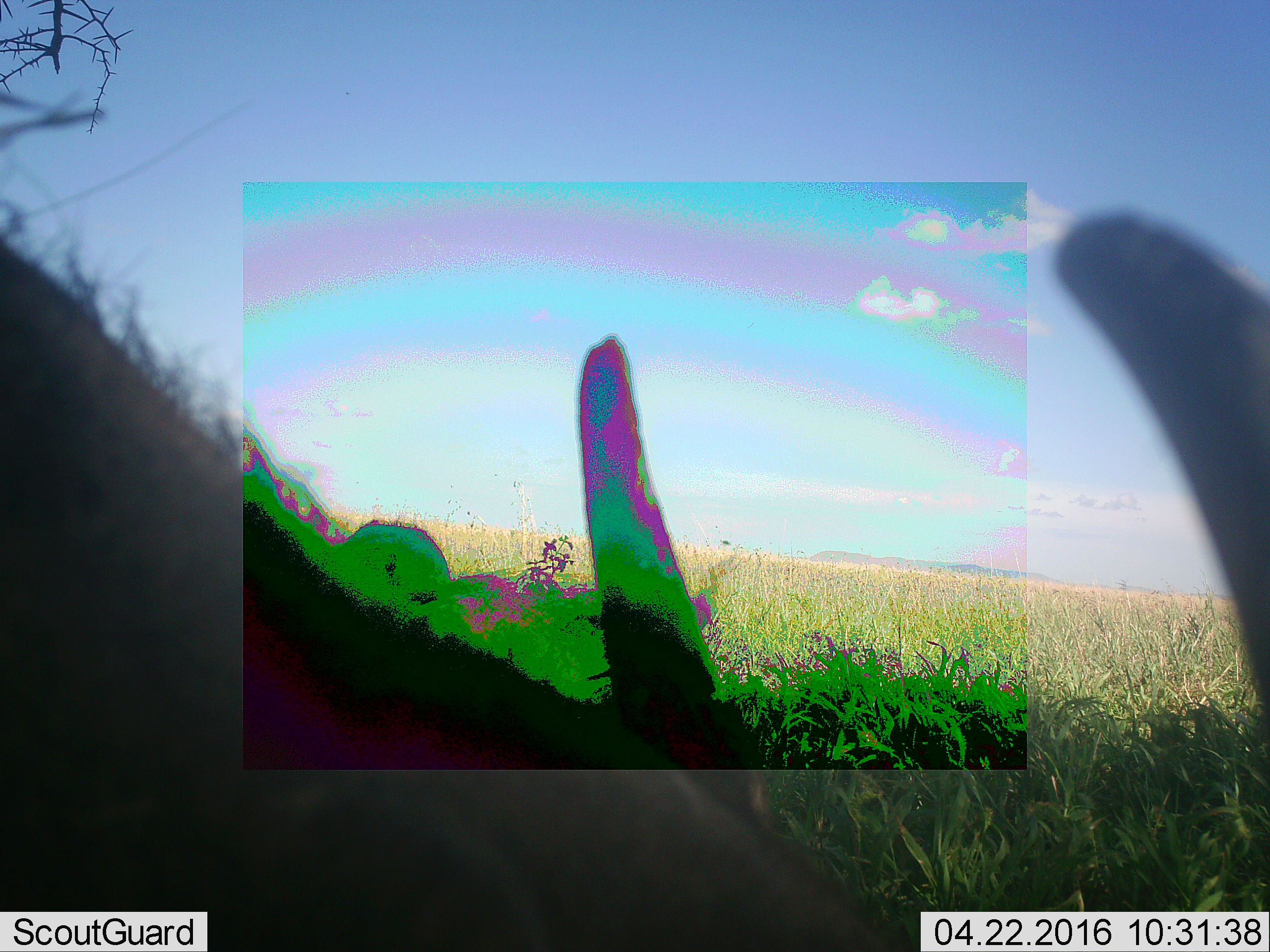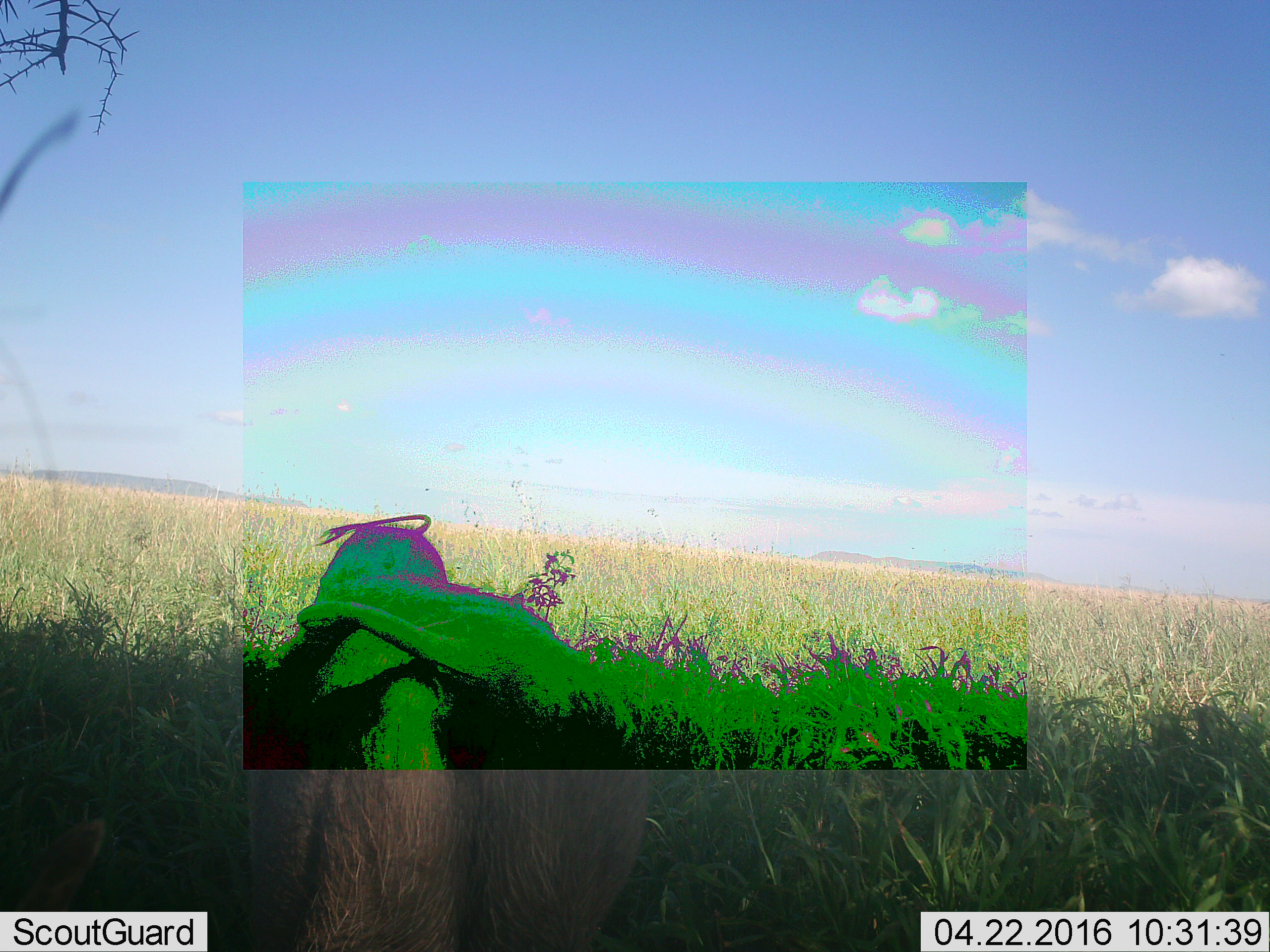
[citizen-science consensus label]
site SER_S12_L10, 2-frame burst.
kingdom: Animalia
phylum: Chordata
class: Mammalia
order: Artiodactyla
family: Suidae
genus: Phacochoerus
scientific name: Phacochoerus africanus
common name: warthog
Warthog (Phacochoerus africanus), count 3. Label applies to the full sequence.